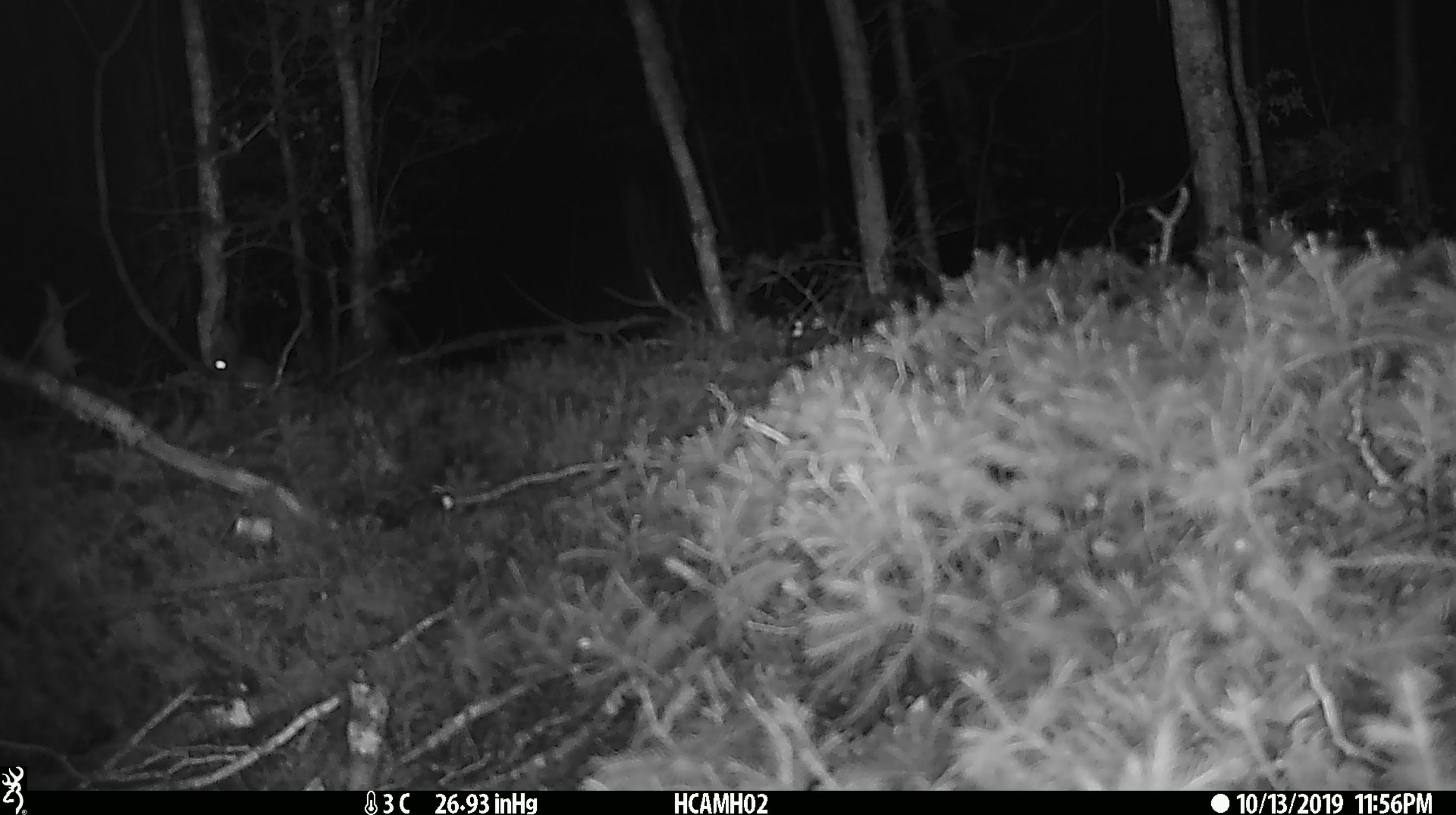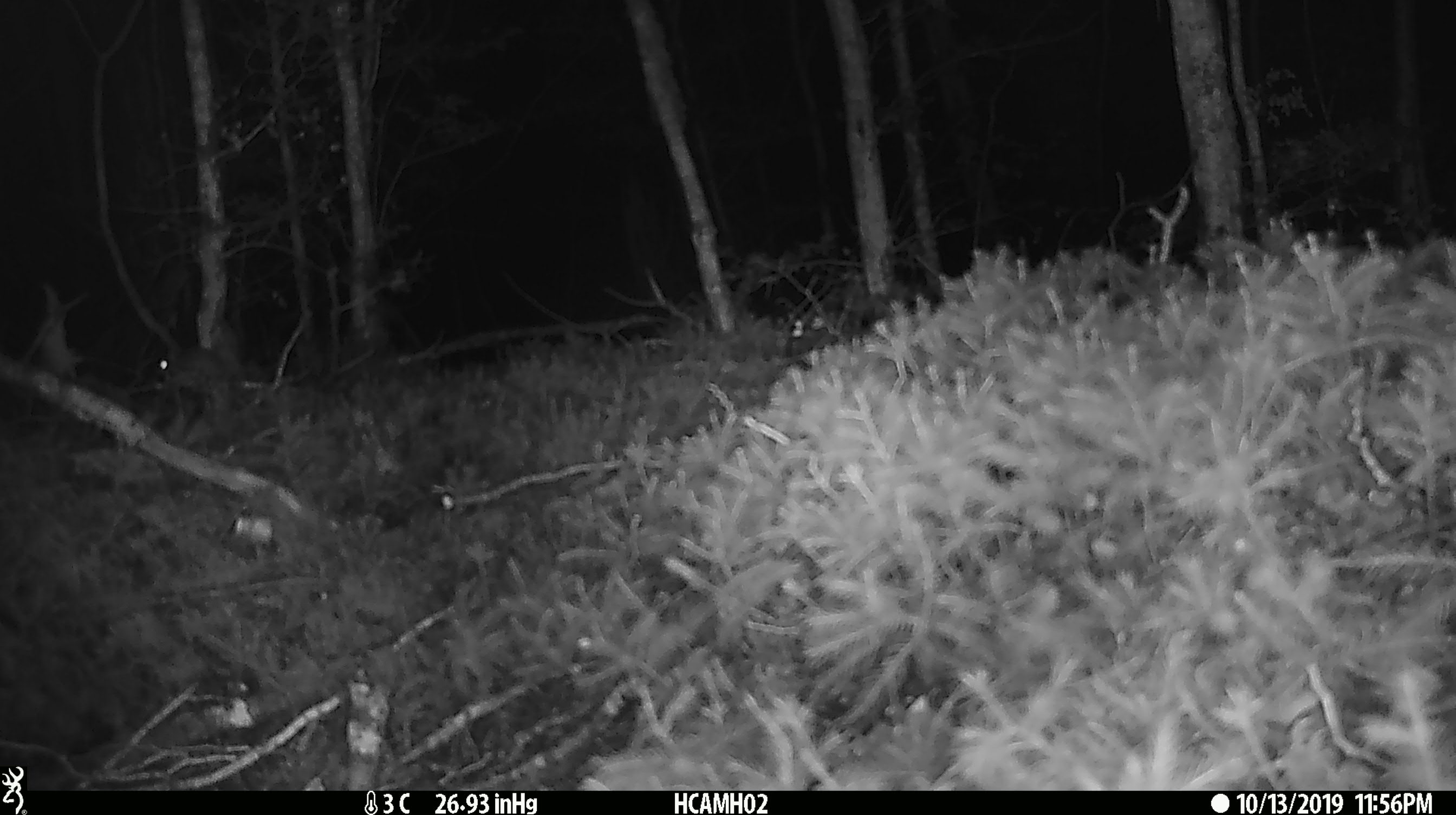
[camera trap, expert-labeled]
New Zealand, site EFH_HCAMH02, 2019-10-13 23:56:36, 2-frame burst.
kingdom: Animalia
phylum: Chordata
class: Mammalia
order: Rodentia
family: Muridae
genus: Mus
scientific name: Mus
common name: mouse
Mouse (Mus).